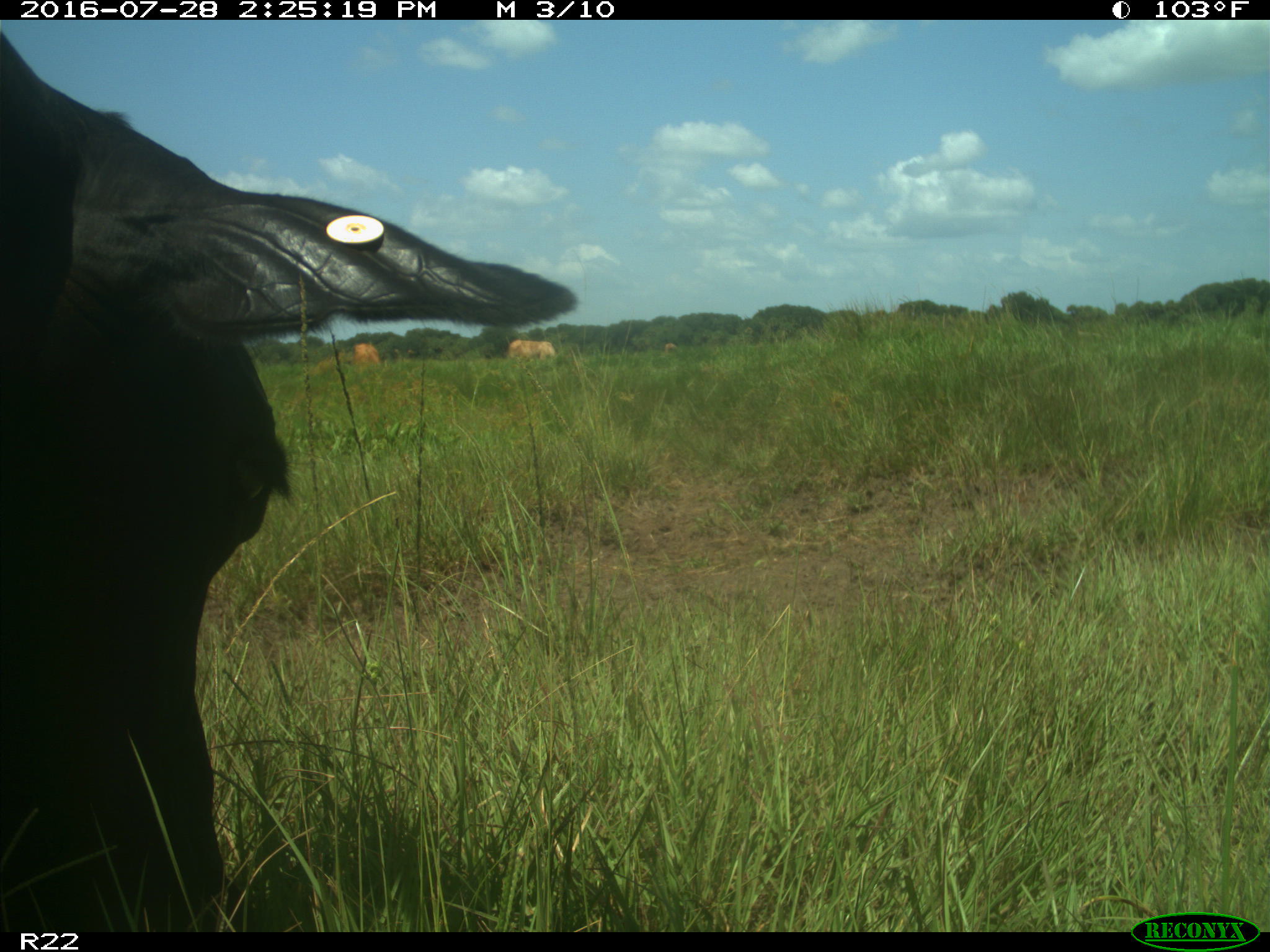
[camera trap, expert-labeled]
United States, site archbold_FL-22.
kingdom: Animalia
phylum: Chordata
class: Mammalia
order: Artiodactyla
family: Bovidae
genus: Bos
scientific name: Bos taurus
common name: domestic cow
Bos taurus (domestic cow).